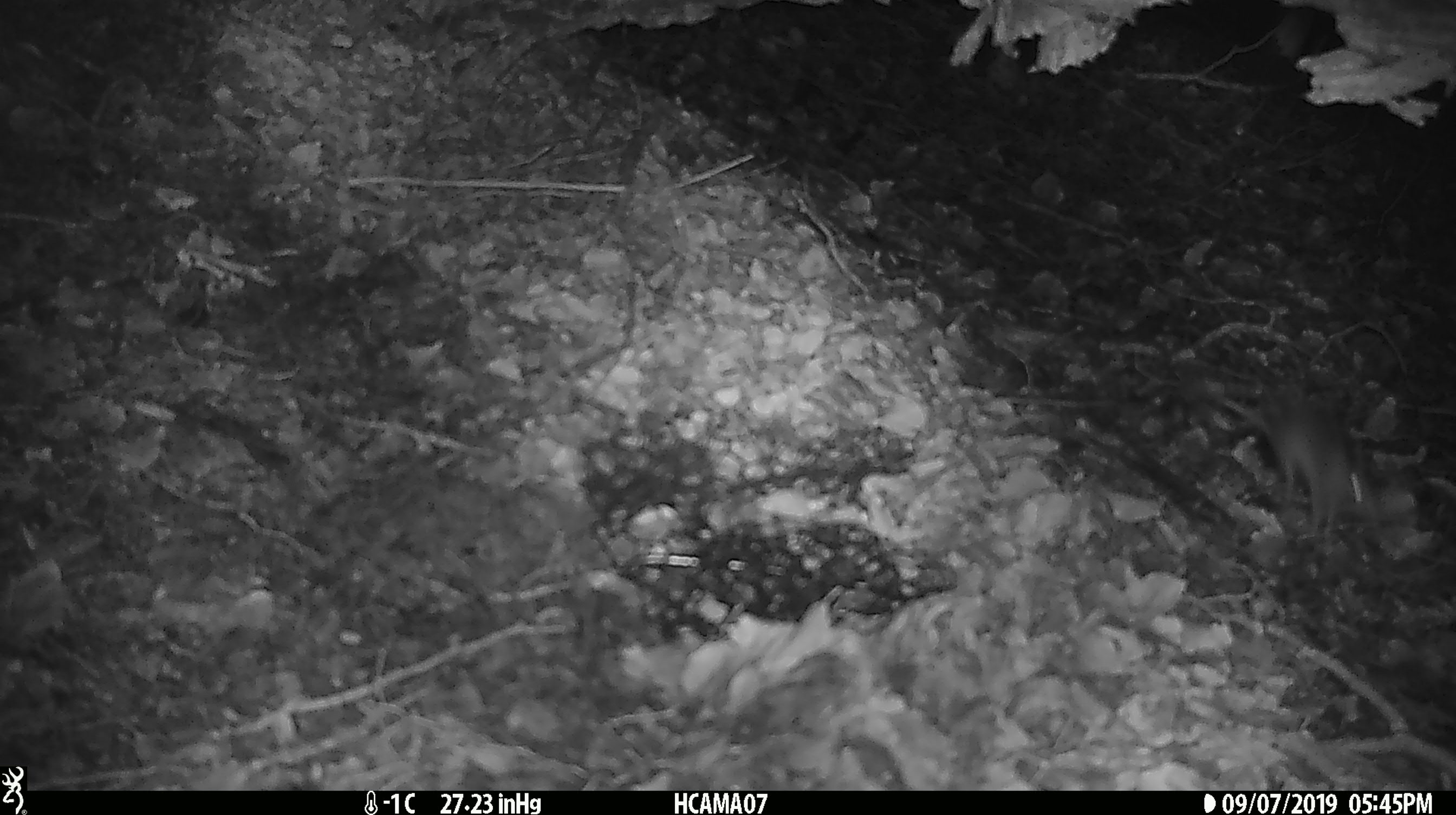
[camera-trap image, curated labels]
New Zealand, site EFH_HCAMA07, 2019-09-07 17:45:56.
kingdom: Animalia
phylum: Chordata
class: Mammalia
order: Rodentia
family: Muridae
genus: Mus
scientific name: Mus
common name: mouse